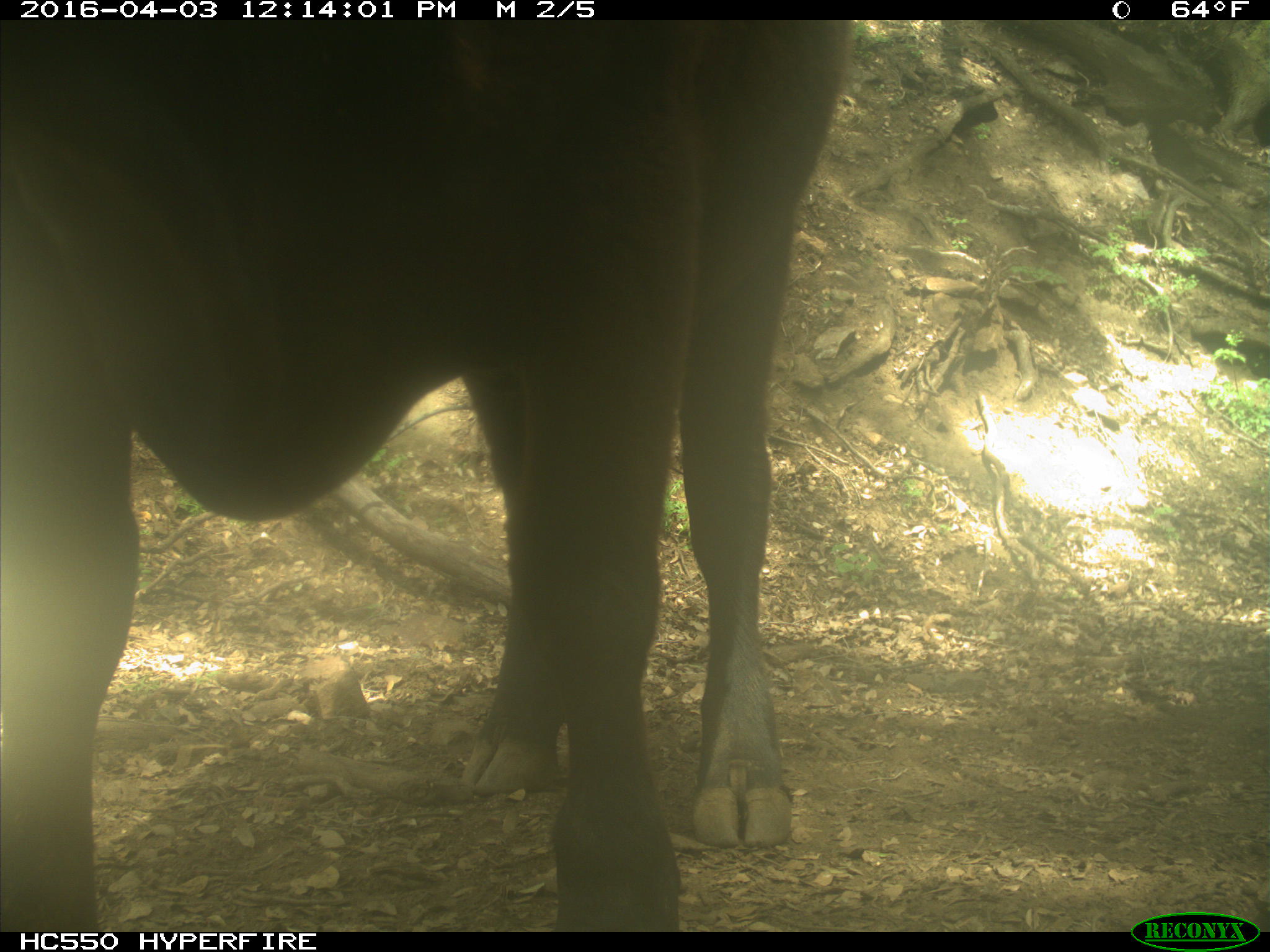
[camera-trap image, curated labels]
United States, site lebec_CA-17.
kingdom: Animalia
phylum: Chordata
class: Mammalia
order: Artiodactyla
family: Bovidae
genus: Bos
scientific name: Bos taurus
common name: domestic cow